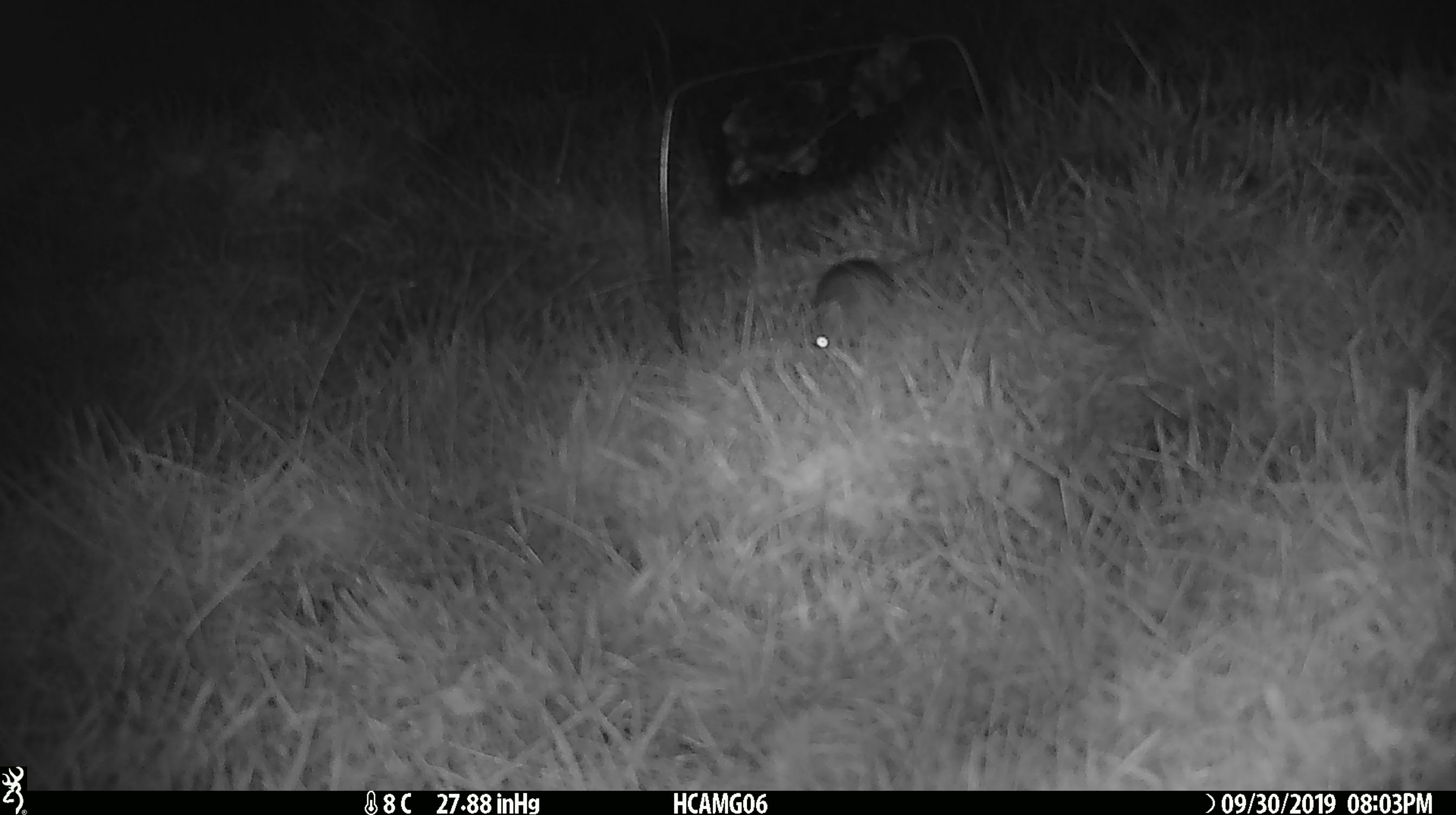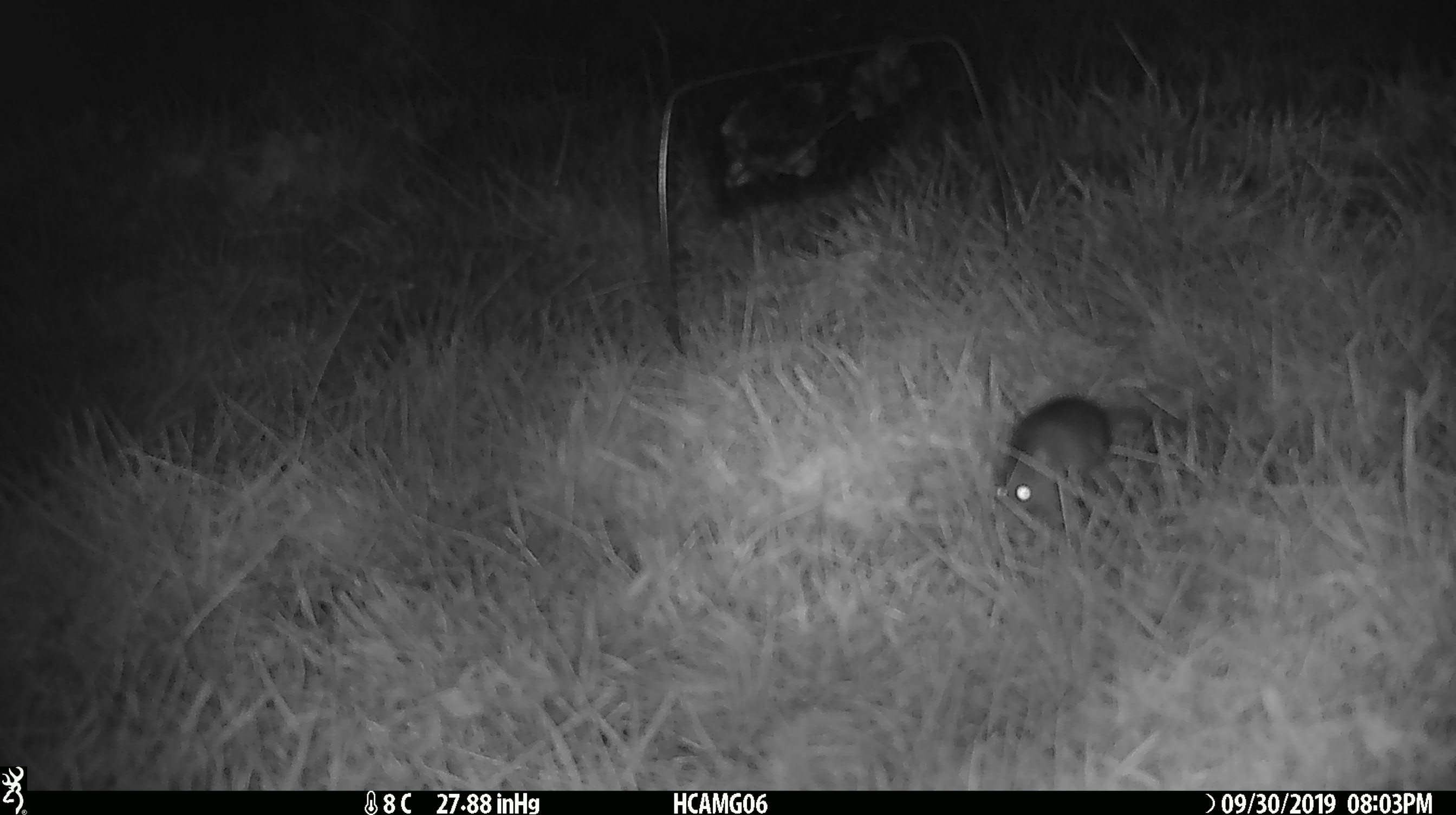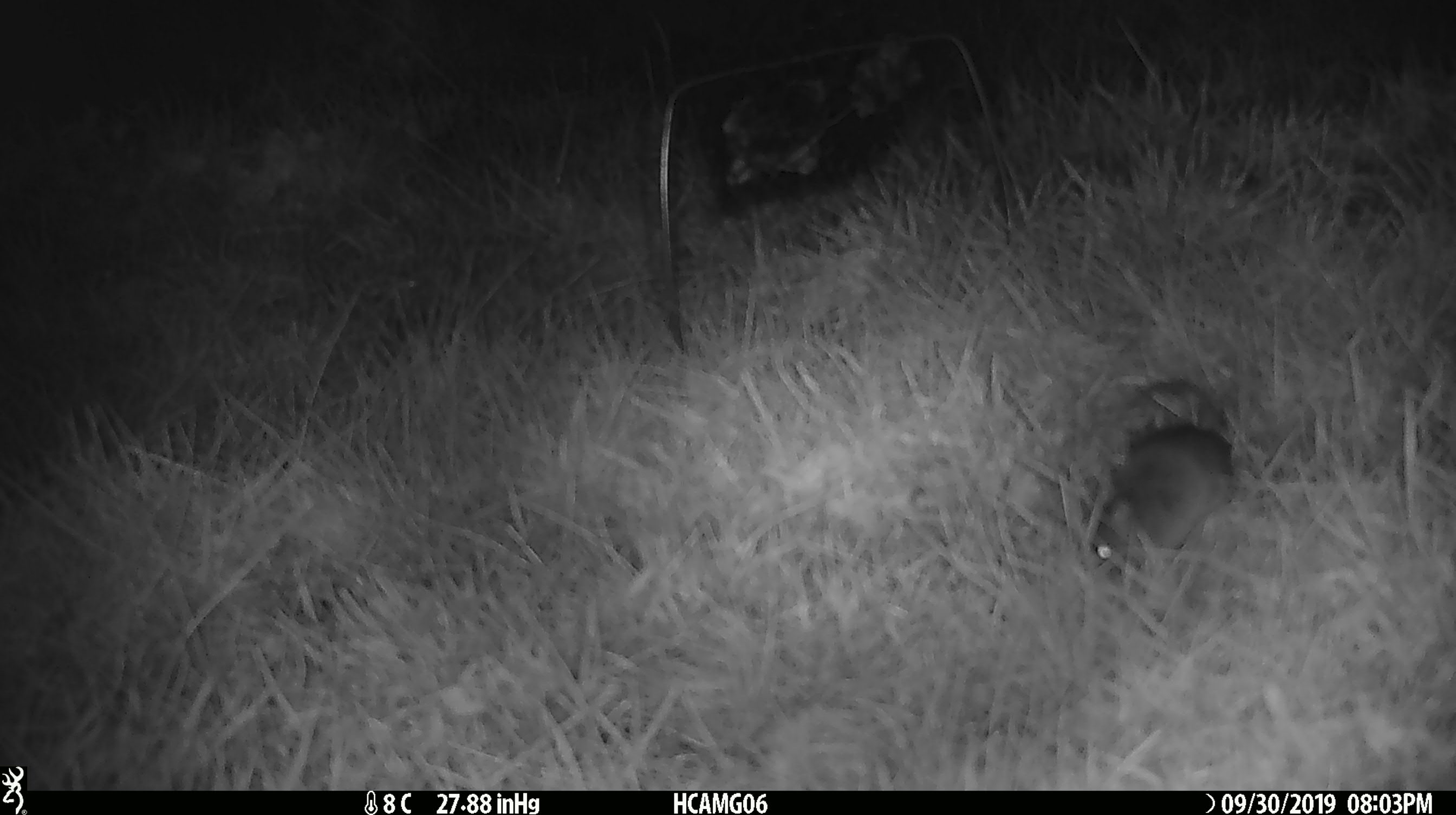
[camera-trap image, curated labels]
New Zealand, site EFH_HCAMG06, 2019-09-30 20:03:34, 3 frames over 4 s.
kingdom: Animalia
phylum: Chordata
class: Mammalia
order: Rodentia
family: Muridae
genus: Mus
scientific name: Mus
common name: mouse